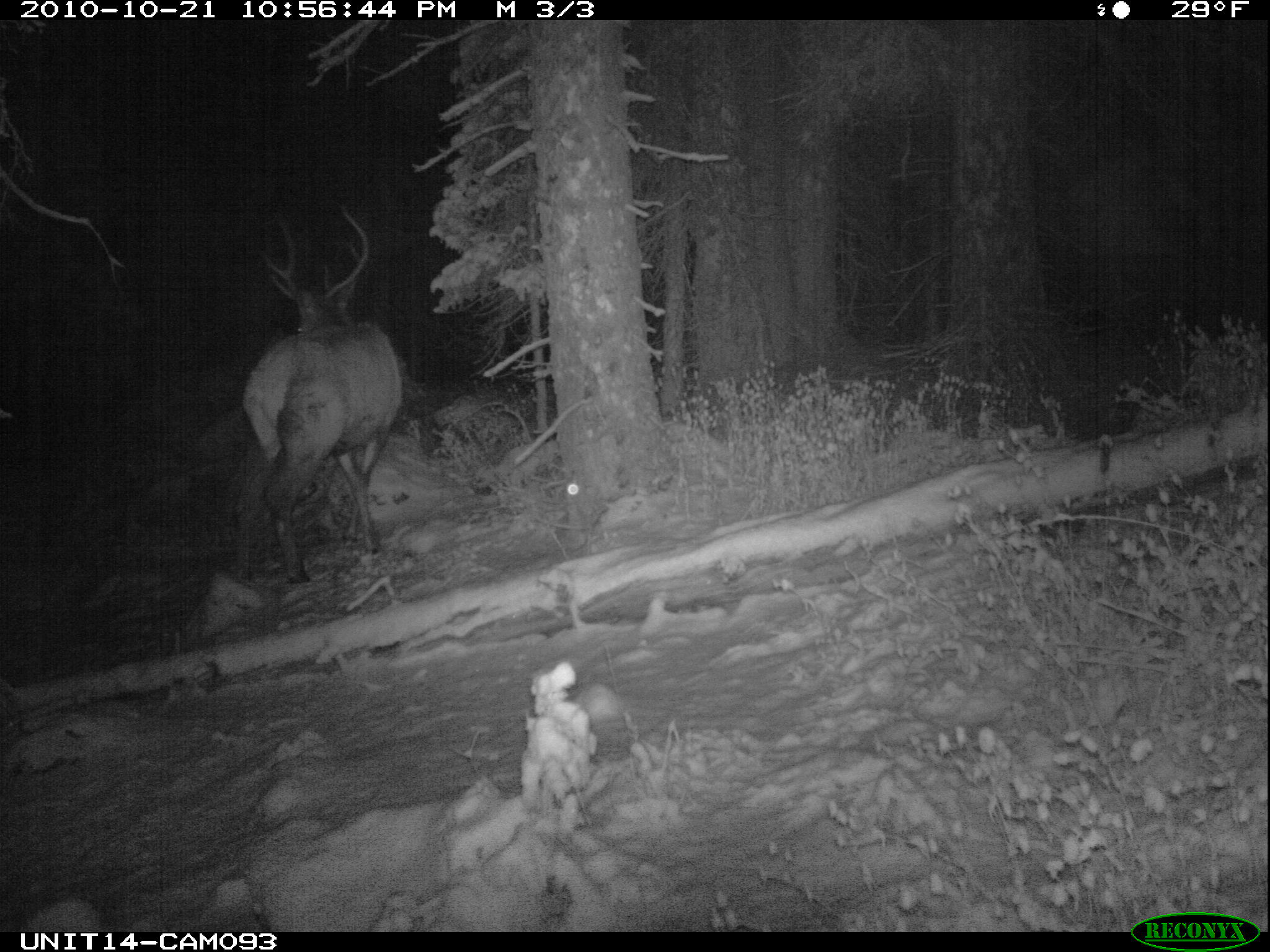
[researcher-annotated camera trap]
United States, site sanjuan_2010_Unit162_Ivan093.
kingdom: Animalia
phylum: Chordata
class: Mammalia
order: Artiodactyla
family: Cervidae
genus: Cervus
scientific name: Cervus elaphus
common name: red deer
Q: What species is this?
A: Cervus elaphus (red deer).